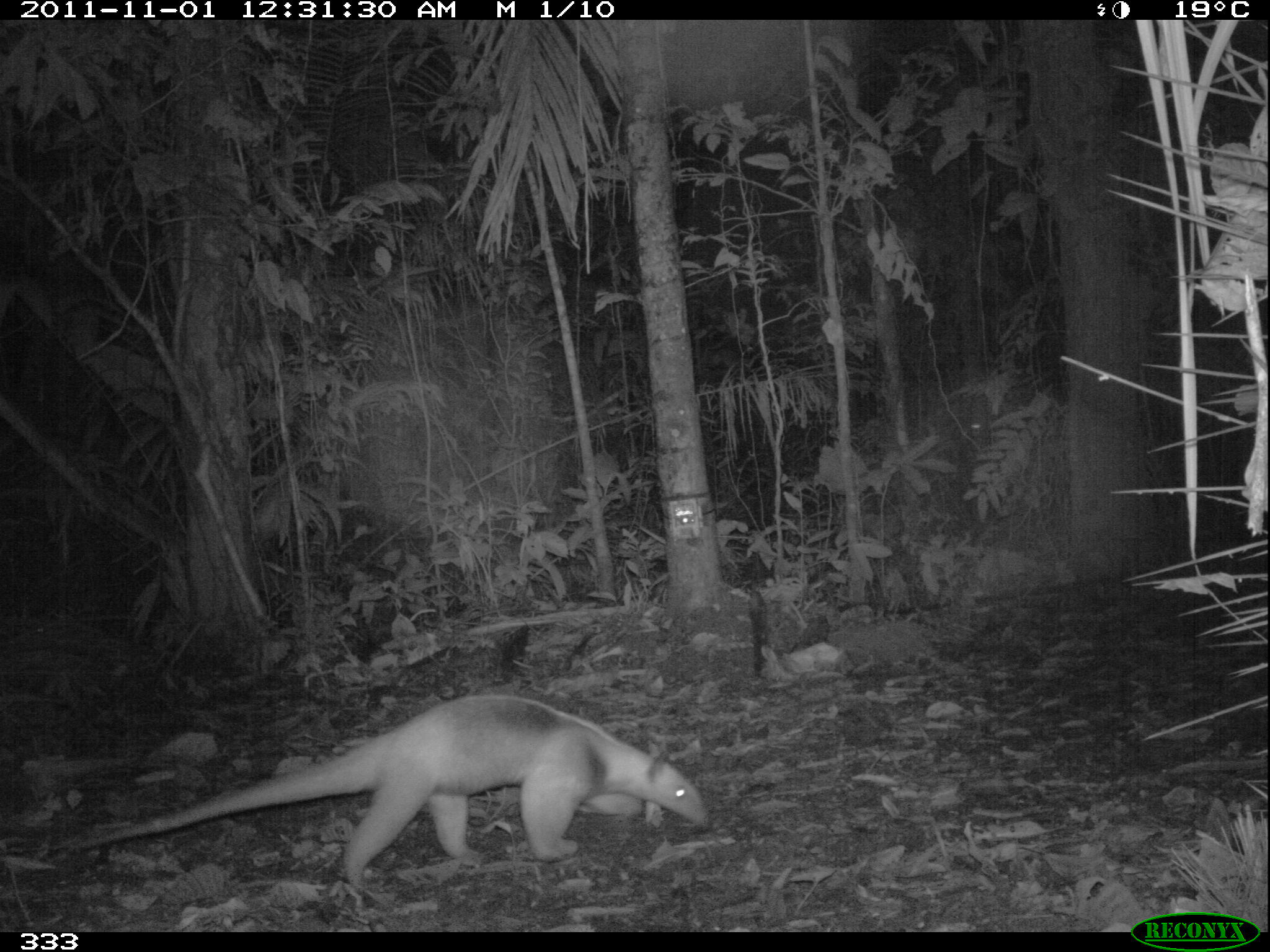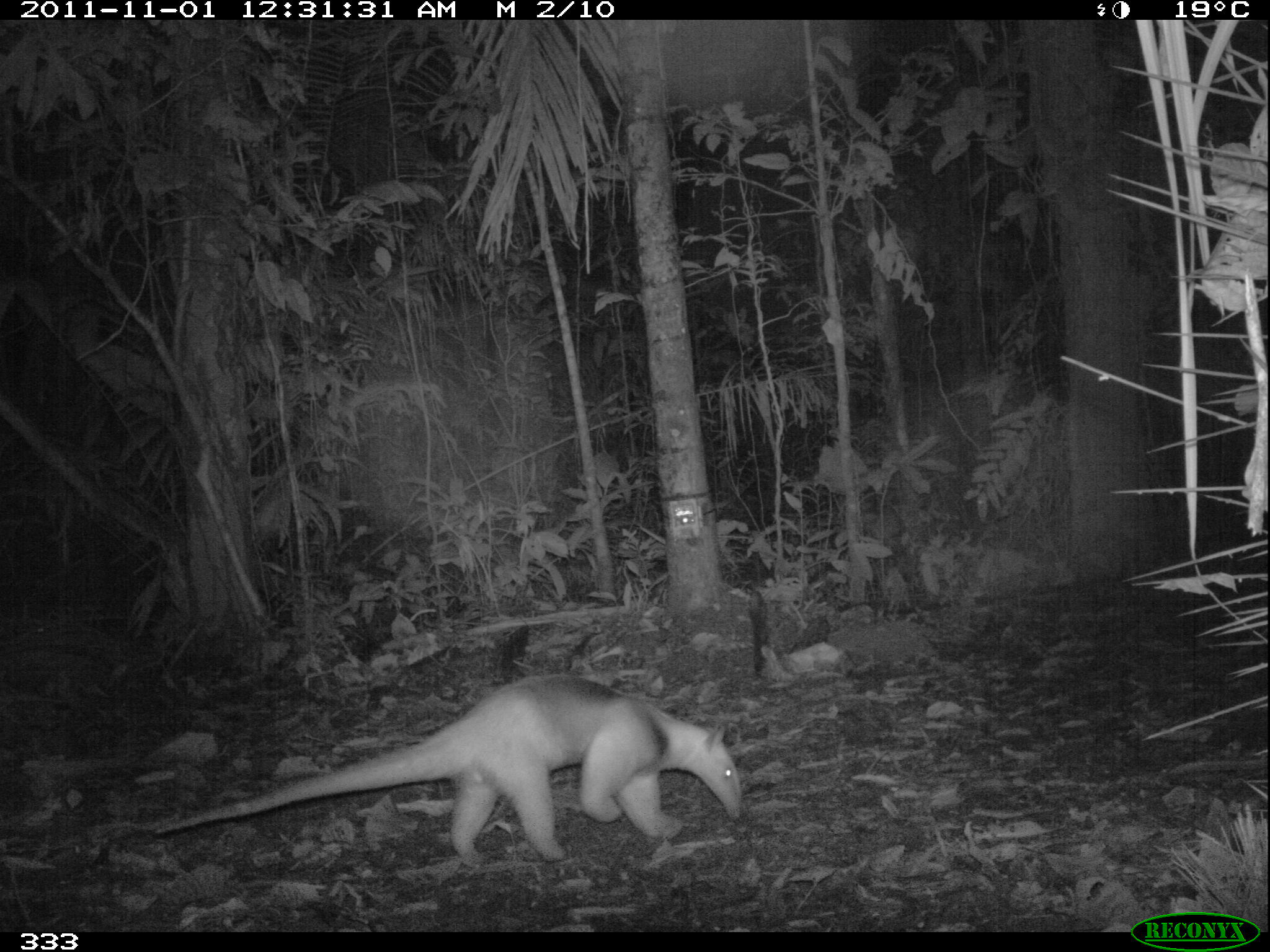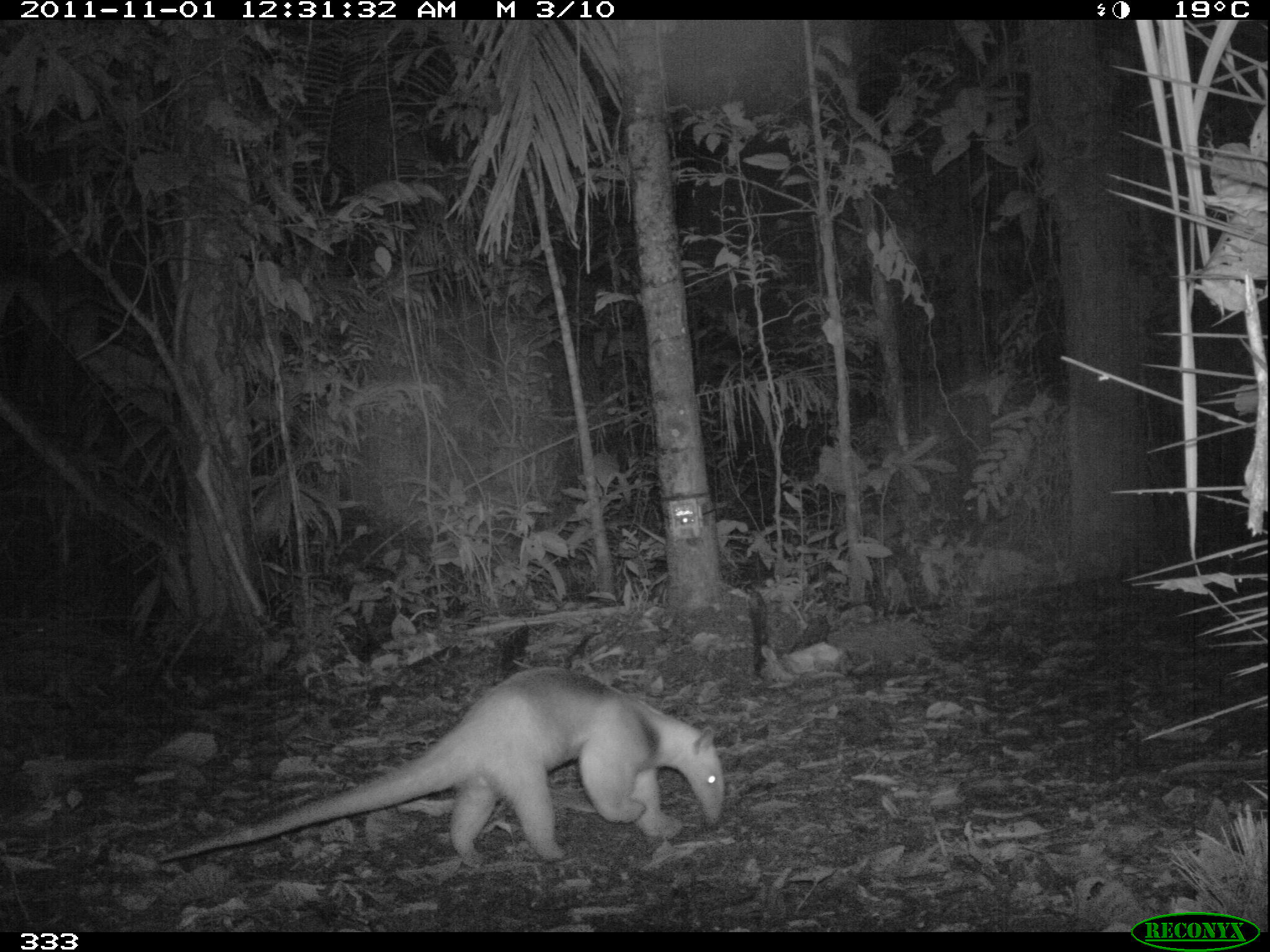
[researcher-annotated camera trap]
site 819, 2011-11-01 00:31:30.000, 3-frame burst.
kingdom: Animalia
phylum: Chordata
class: Mammalia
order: Pilosa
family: Myrmecophagidae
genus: Tamandua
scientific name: Tamandua tetradactyla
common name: southern tamandua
Tamandua tetradactyla (southern tamandua).